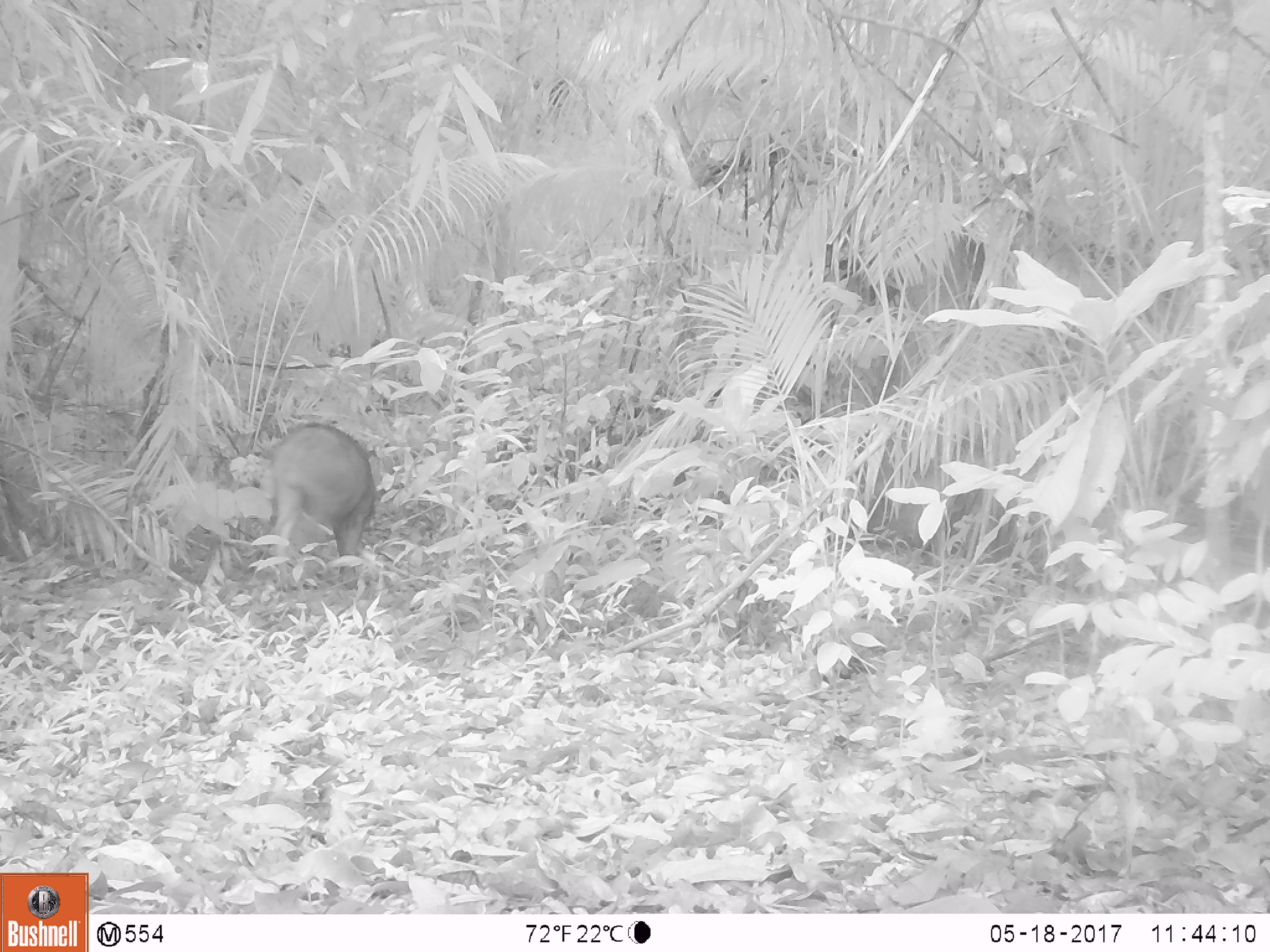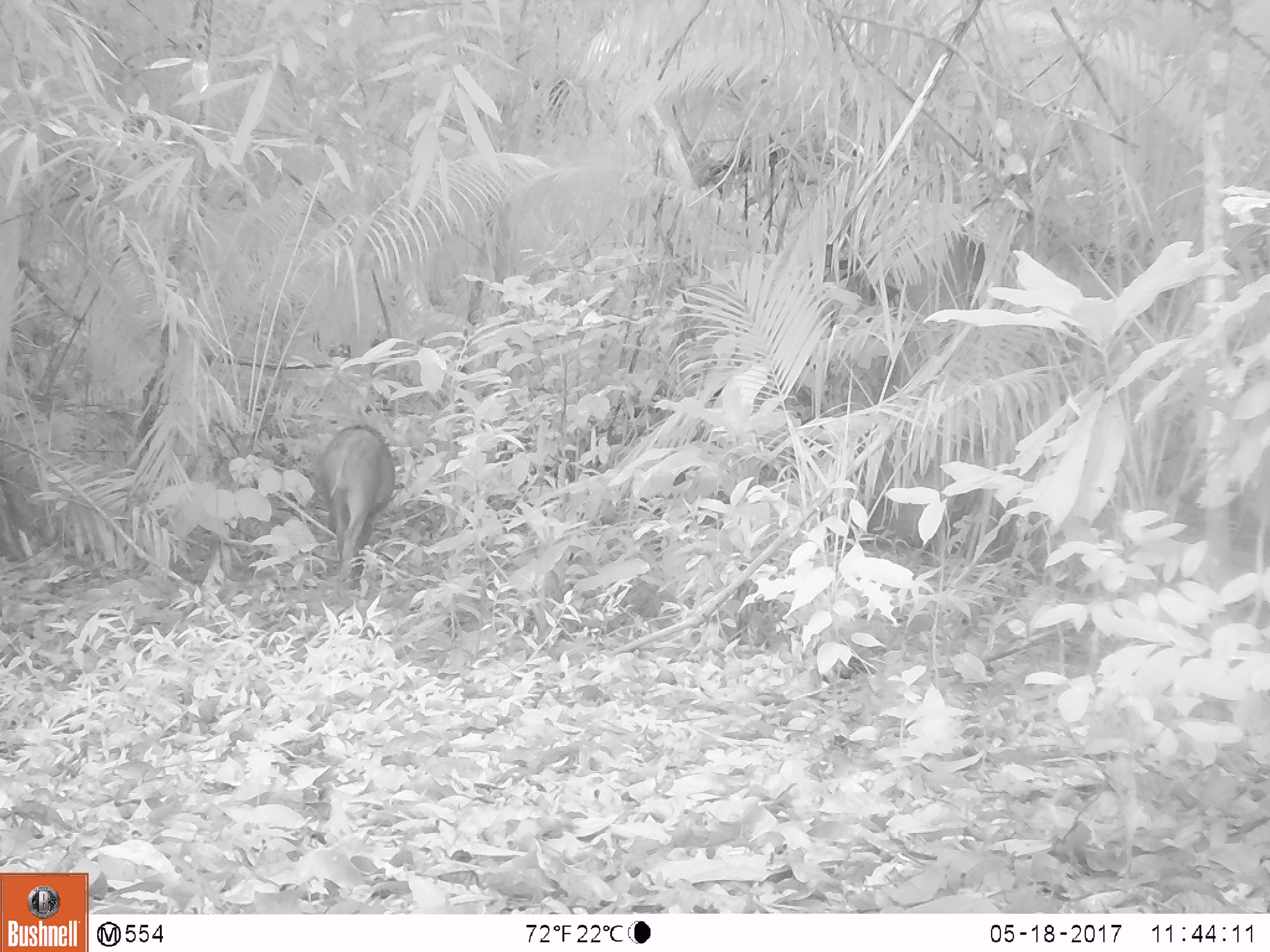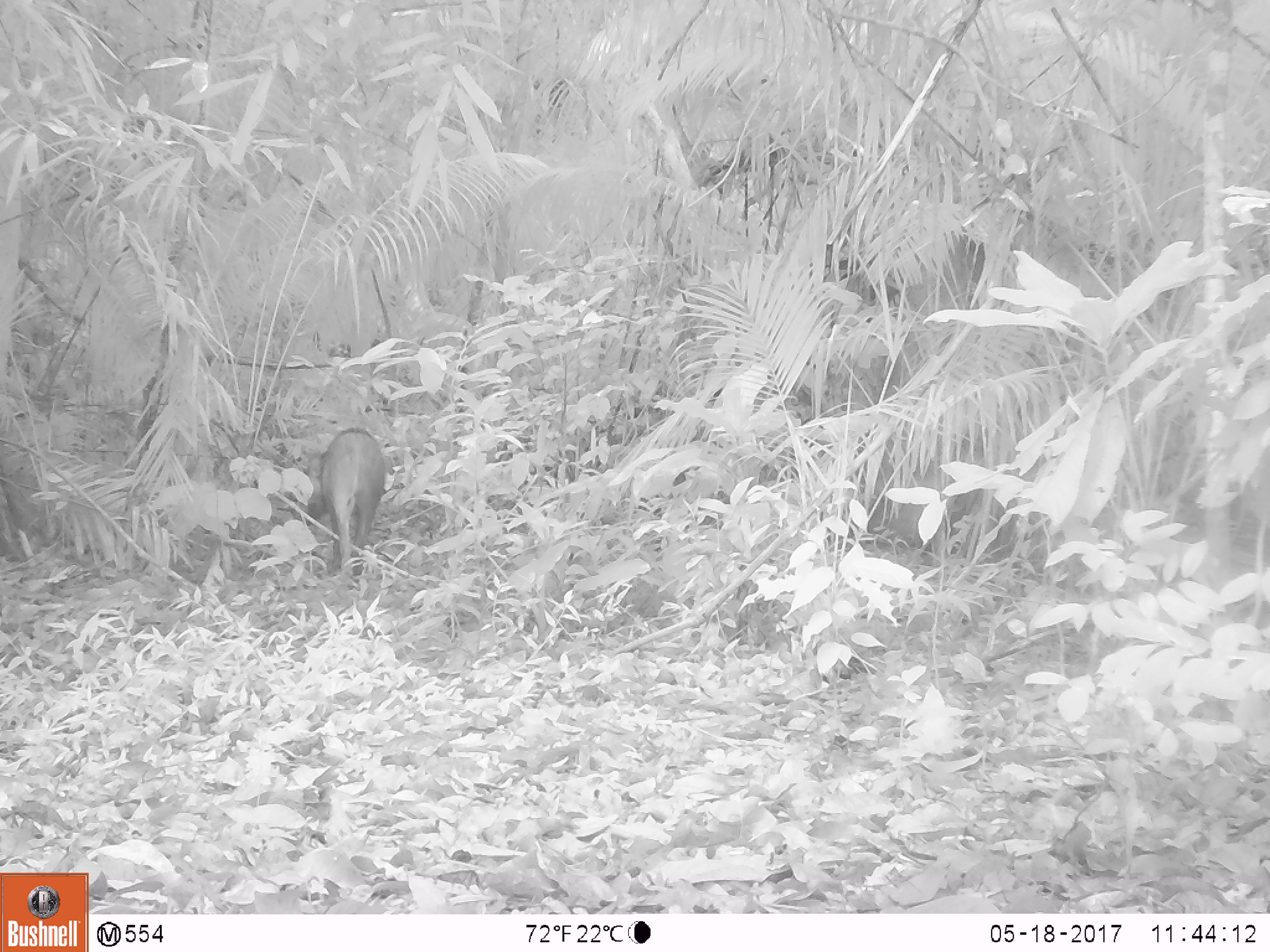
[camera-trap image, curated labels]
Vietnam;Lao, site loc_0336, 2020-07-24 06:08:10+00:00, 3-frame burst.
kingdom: Animalia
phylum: Chordata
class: Mammalia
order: Artiodactyla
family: Suidae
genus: Sus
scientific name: Sus scrofa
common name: eurasian wild pig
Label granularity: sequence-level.